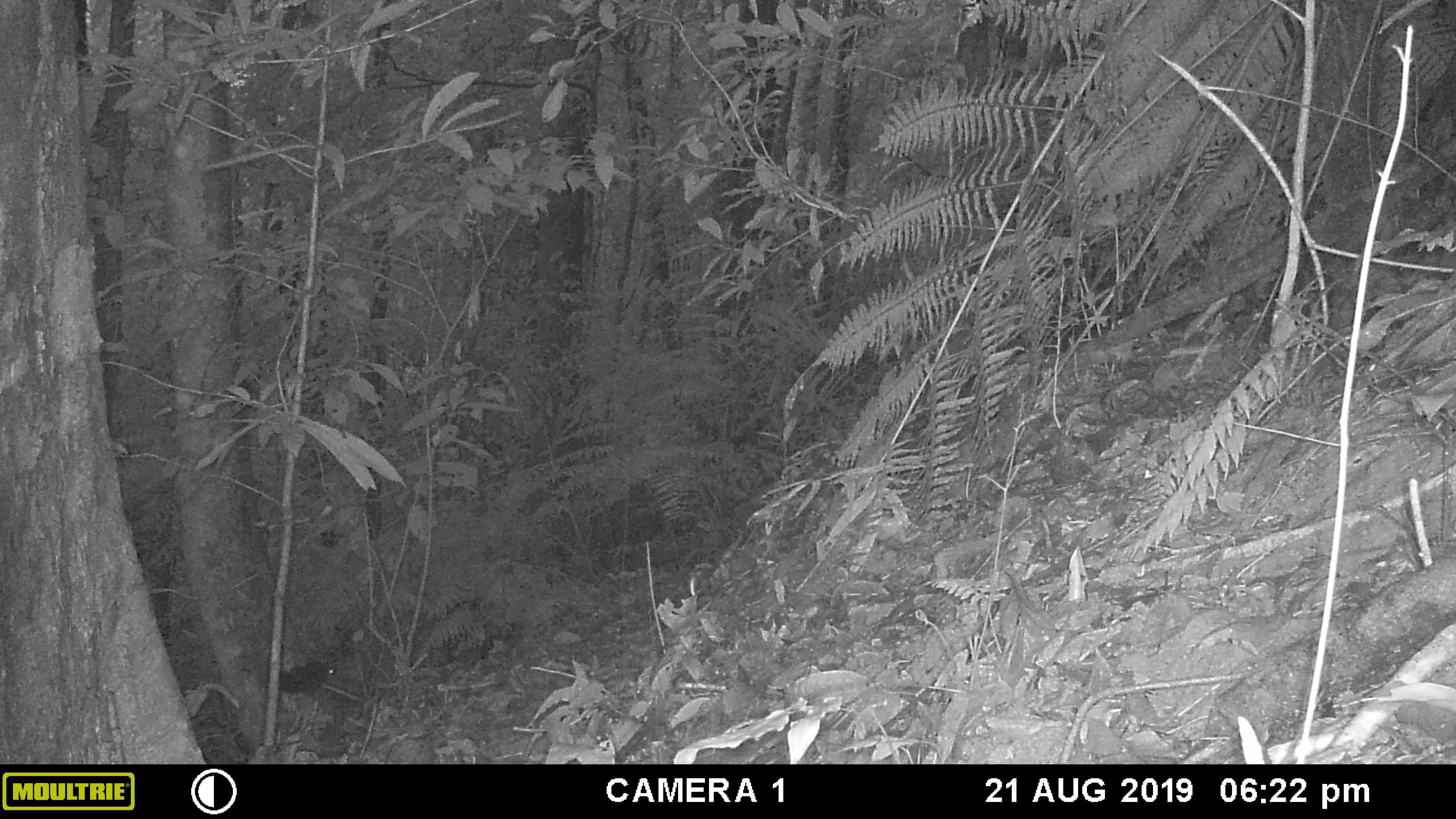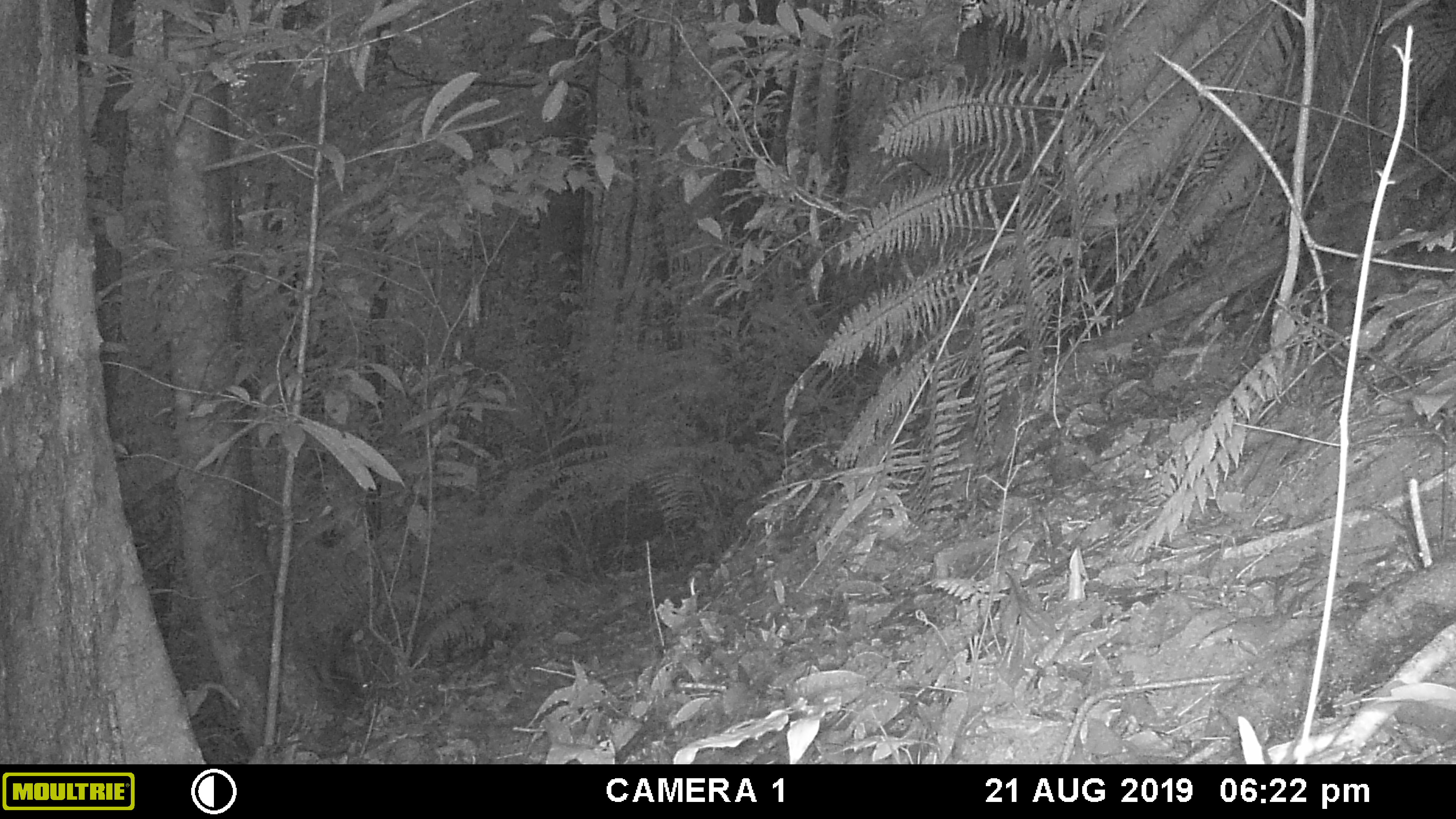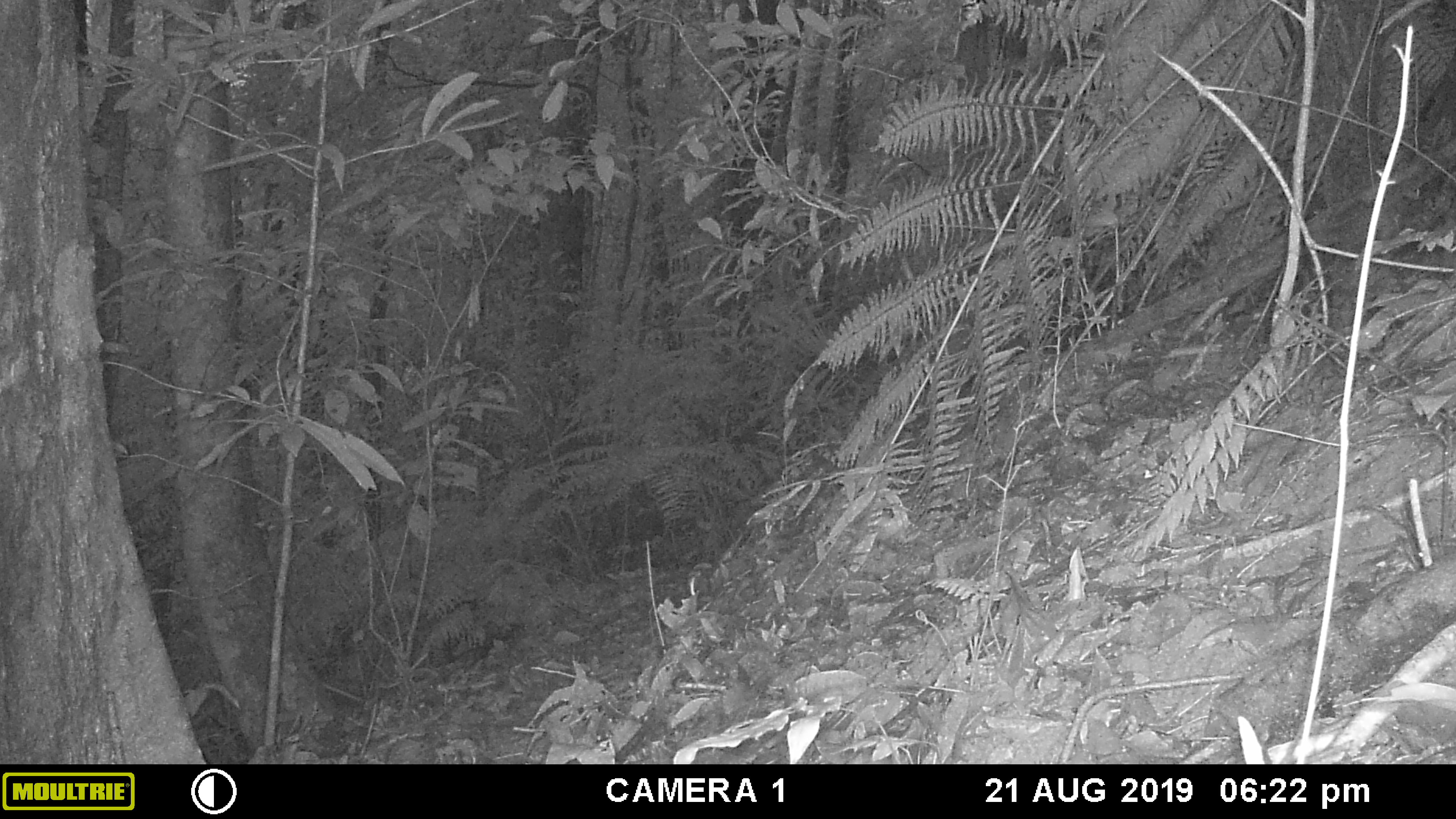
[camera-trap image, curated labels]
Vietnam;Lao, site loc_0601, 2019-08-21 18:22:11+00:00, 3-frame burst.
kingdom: Animalia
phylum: Chordata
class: Mammalia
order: Rodentia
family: Sciuridae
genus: Dremomys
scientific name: Dremomys rufigenis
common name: red-cheeked squirrel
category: red cheeked squirrel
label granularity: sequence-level